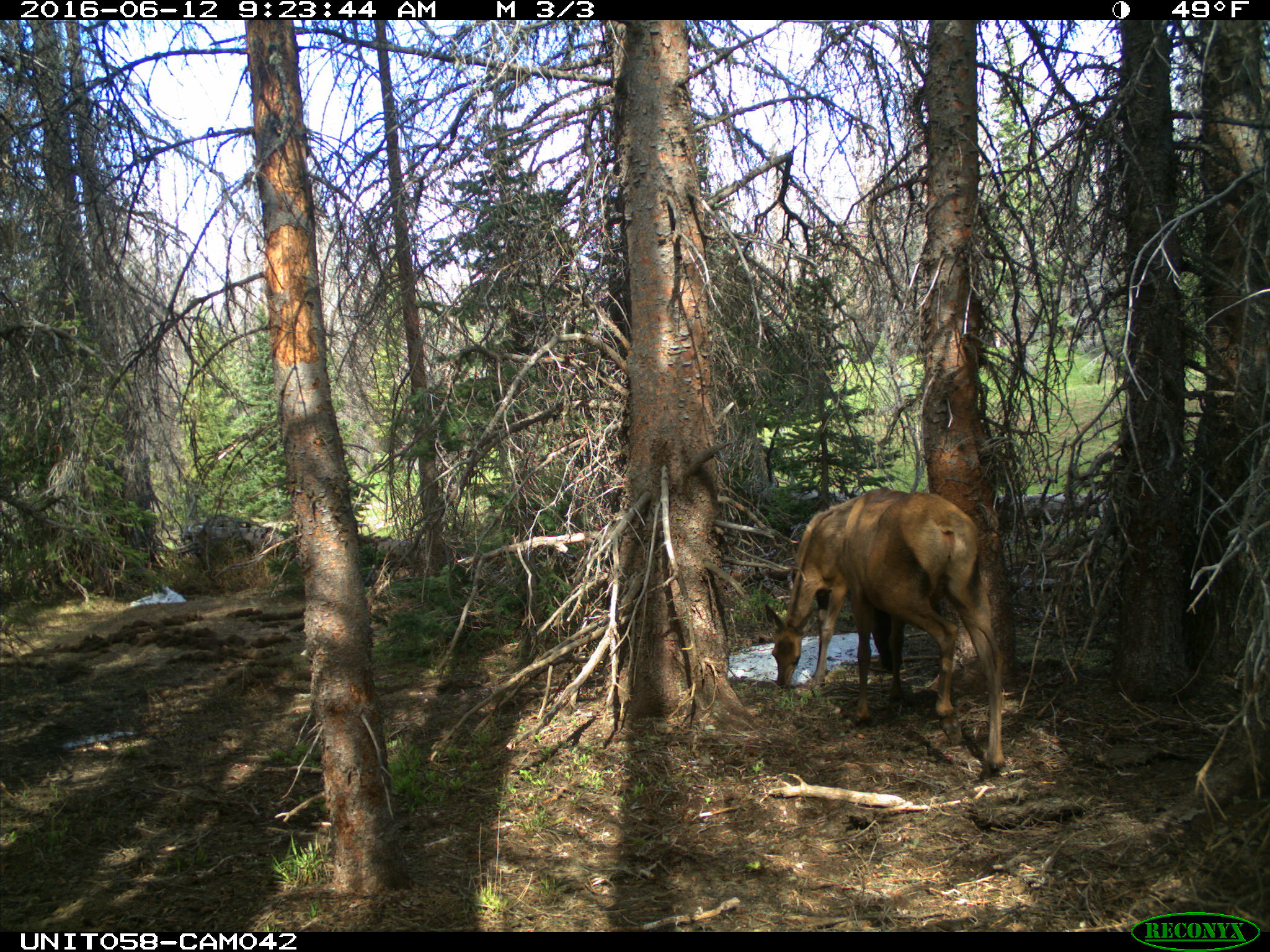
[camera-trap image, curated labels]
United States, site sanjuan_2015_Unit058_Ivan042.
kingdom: Animalia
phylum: Chordata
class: Mammalia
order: Artiodactyla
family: Cervidae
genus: Cervus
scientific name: Cervus elaphus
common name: red deer